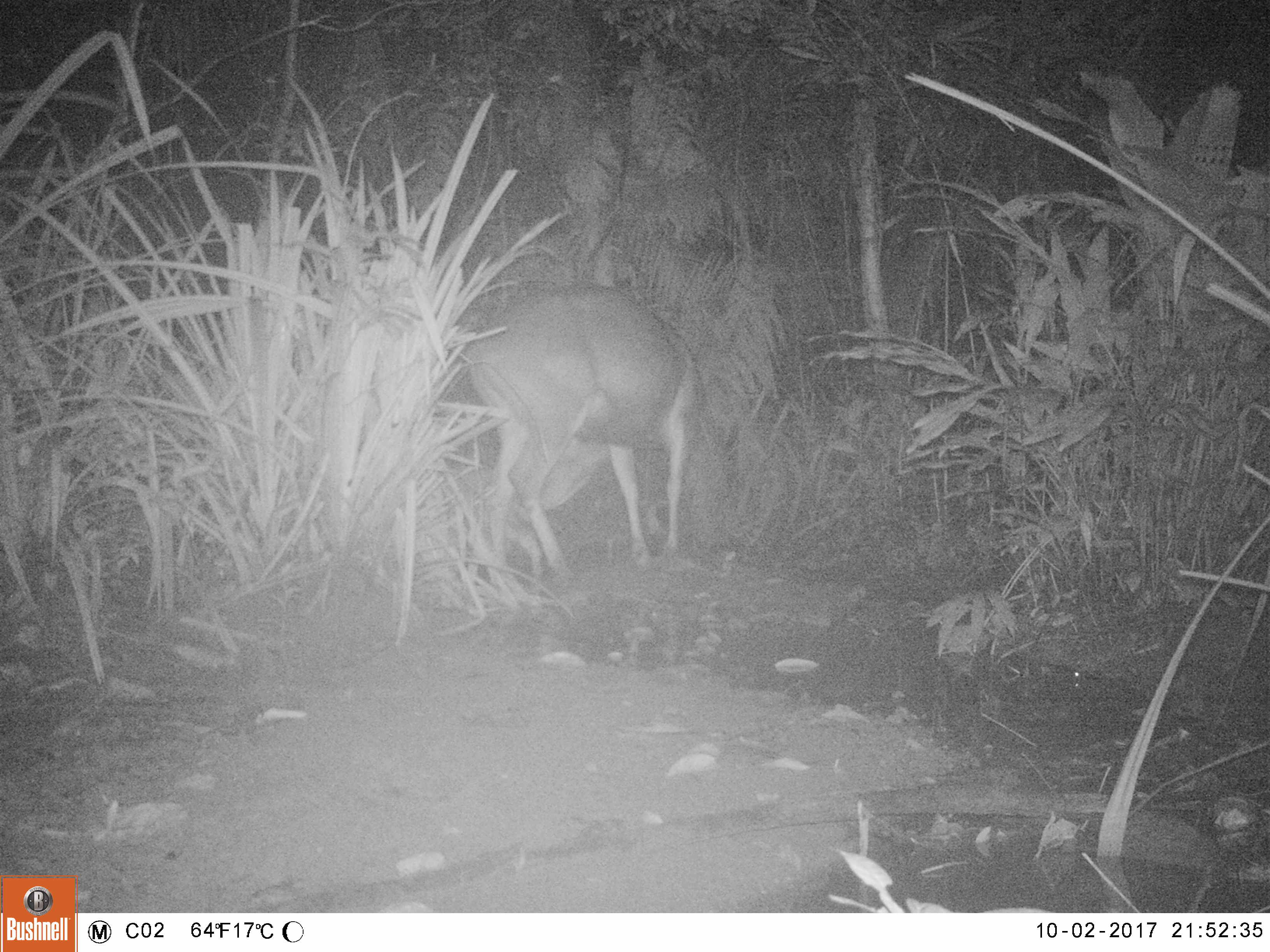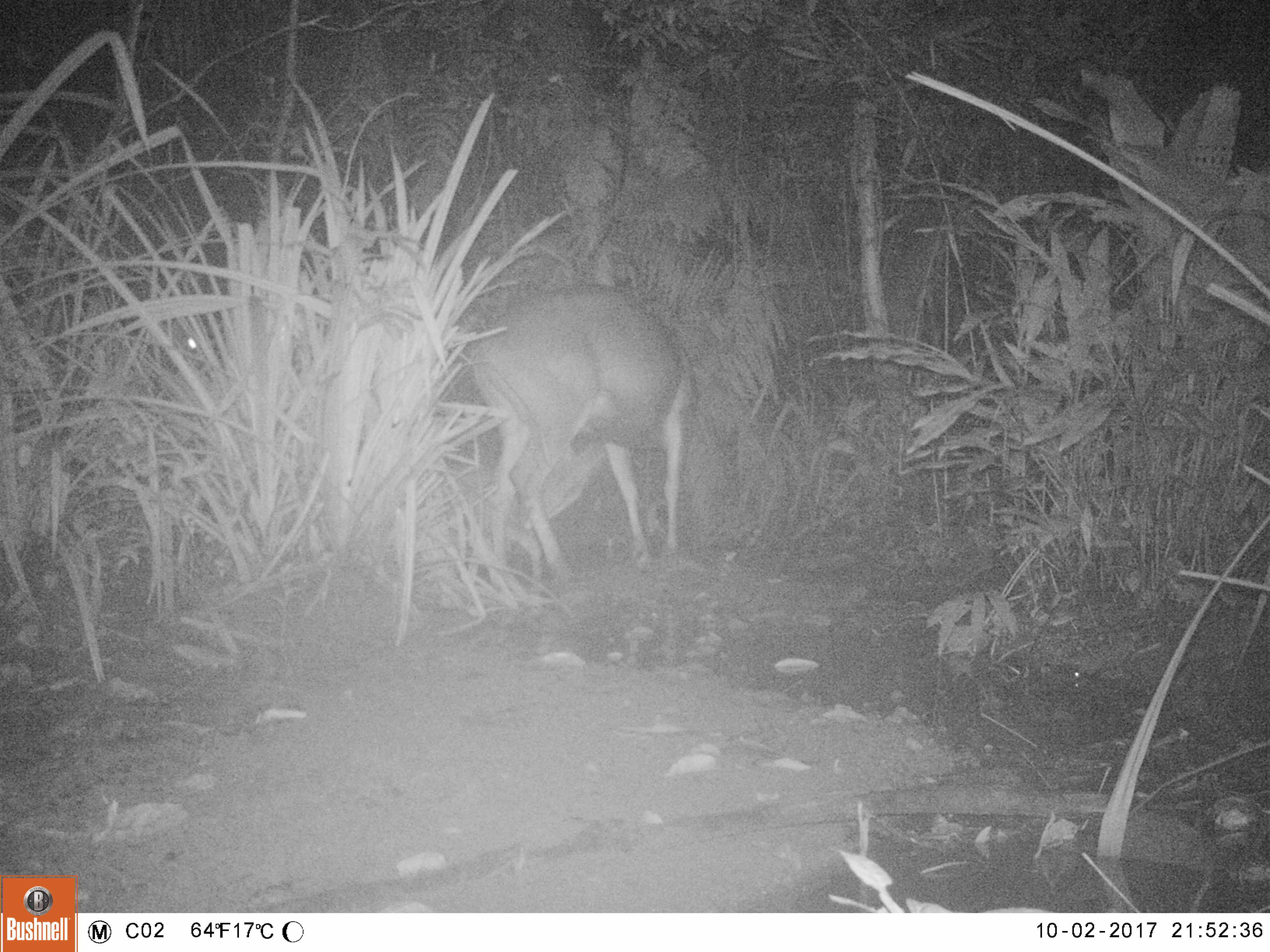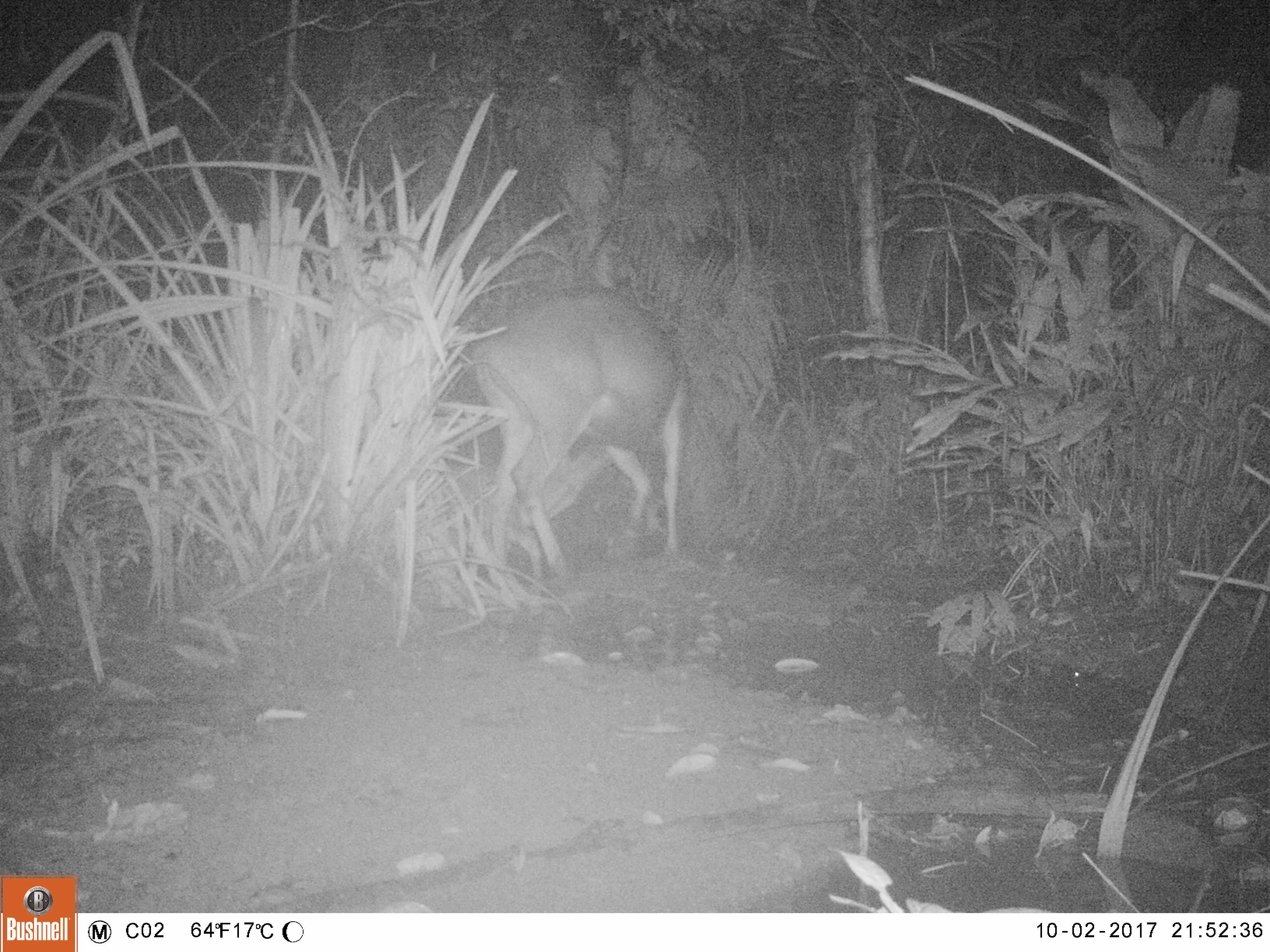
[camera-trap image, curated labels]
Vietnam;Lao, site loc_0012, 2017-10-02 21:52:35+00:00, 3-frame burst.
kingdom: Animalia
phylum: Chordata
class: Mammalia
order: Artiodactyla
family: Cervidae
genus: Rusa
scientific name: Rusa unicolor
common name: sambar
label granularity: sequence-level